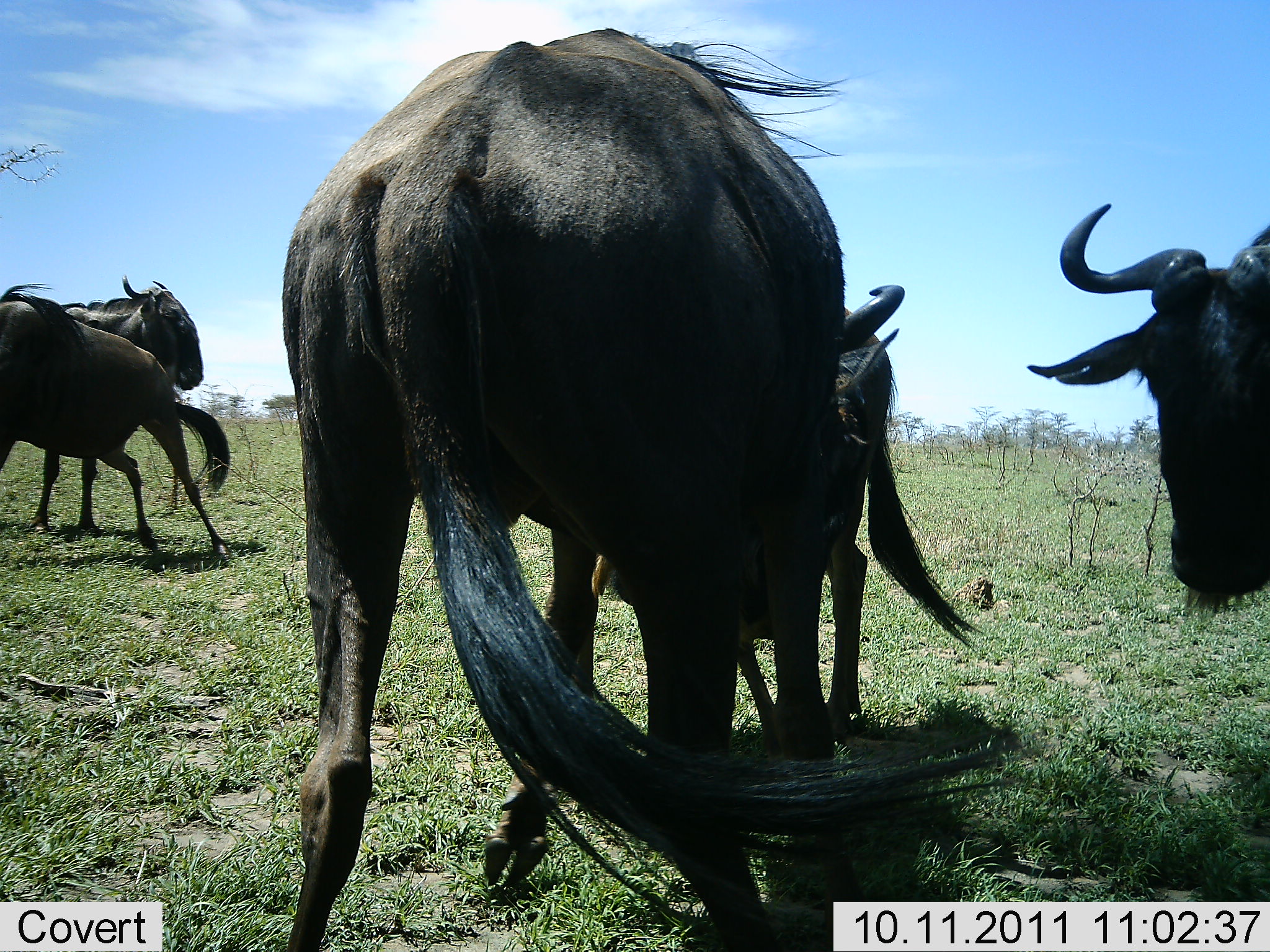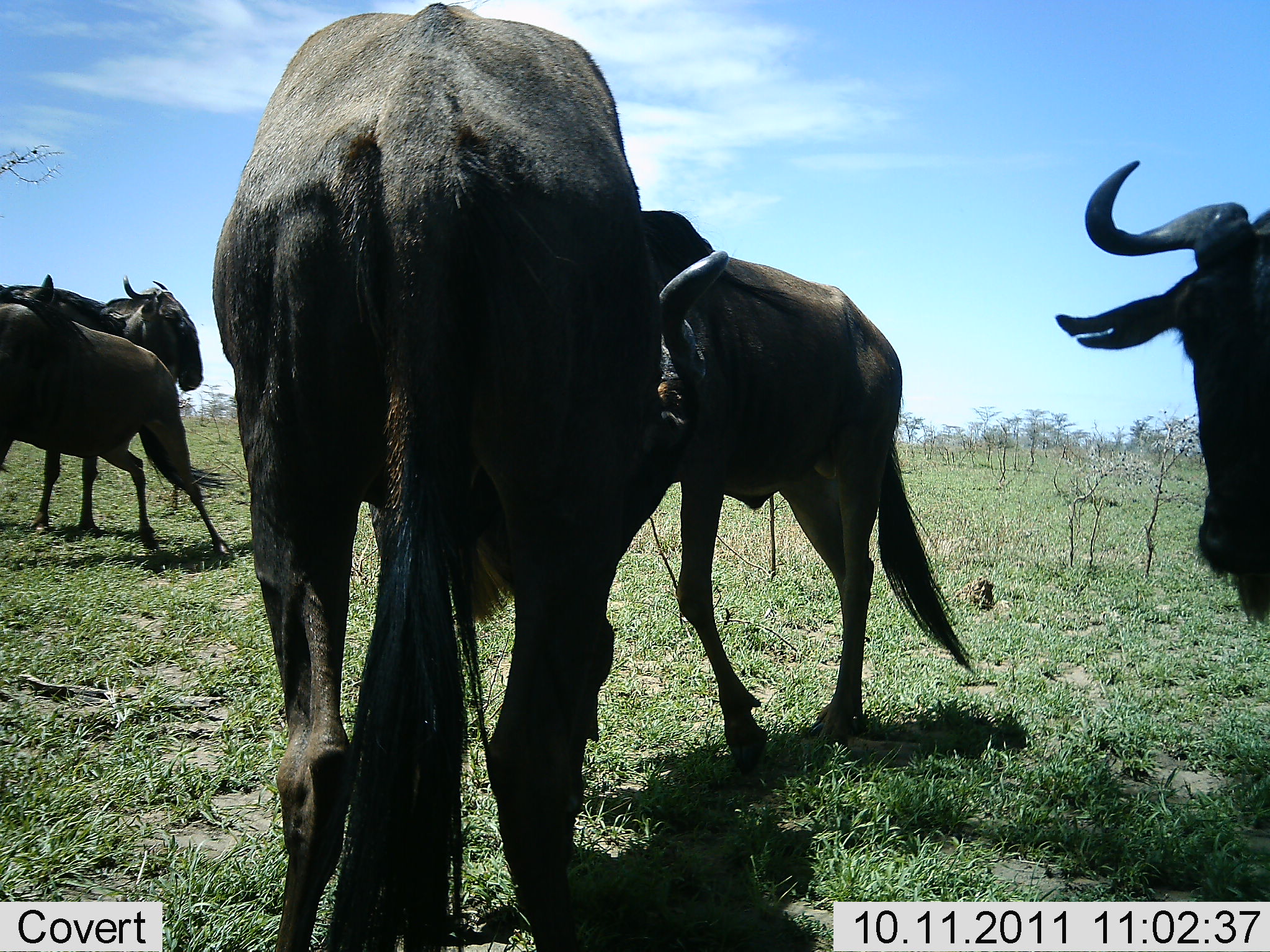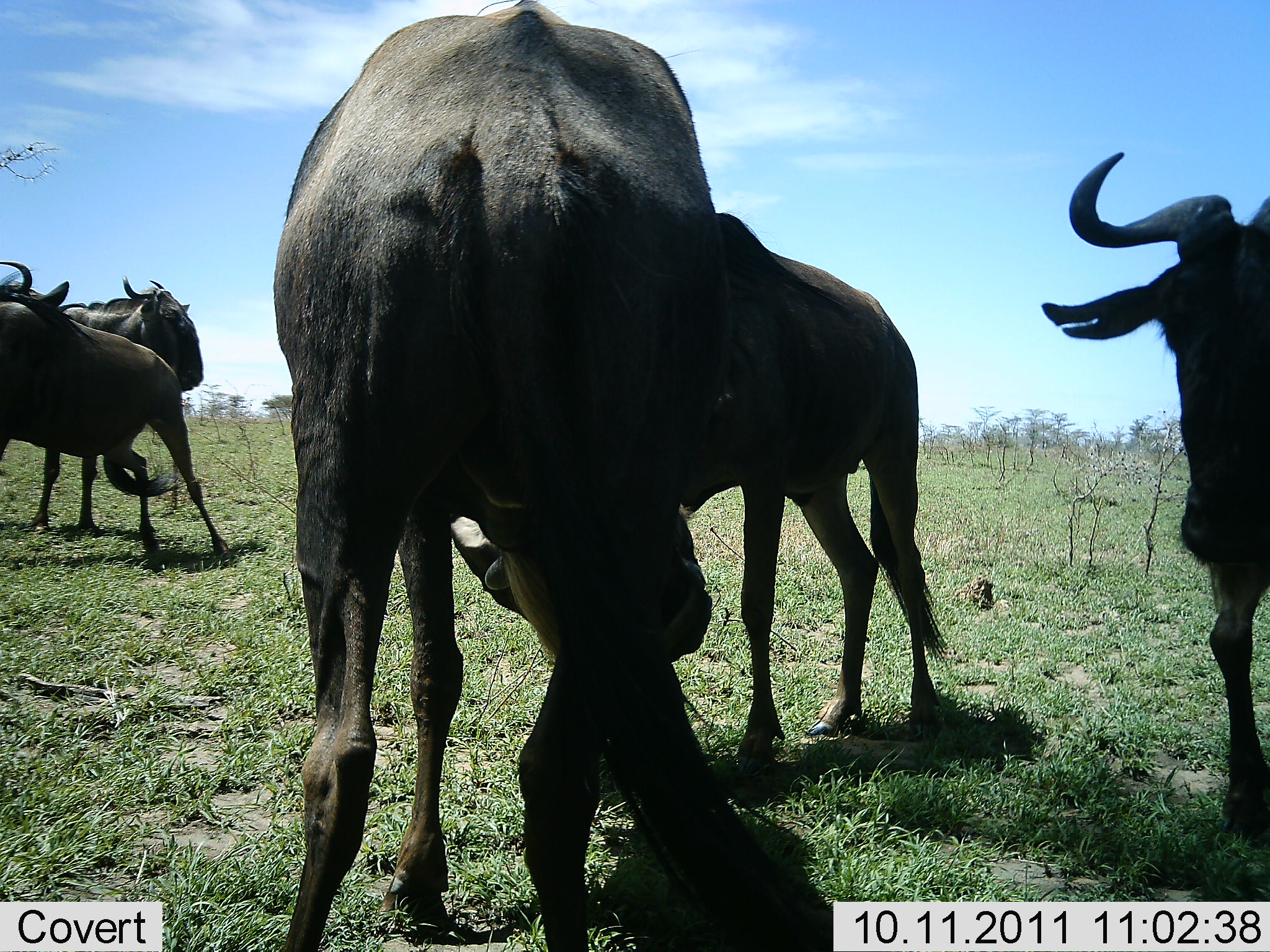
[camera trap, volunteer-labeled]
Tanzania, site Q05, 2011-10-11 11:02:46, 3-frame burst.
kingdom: Animalia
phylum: Chordata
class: Mammalia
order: Artiodactyla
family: Bovidae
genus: Connochaetes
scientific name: Connochaetes taurinus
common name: blue wildebeest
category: wildebeest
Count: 5.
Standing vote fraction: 60%.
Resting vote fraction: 0%.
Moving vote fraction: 20%.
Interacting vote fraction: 73%.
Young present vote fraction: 7%.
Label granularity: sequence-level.